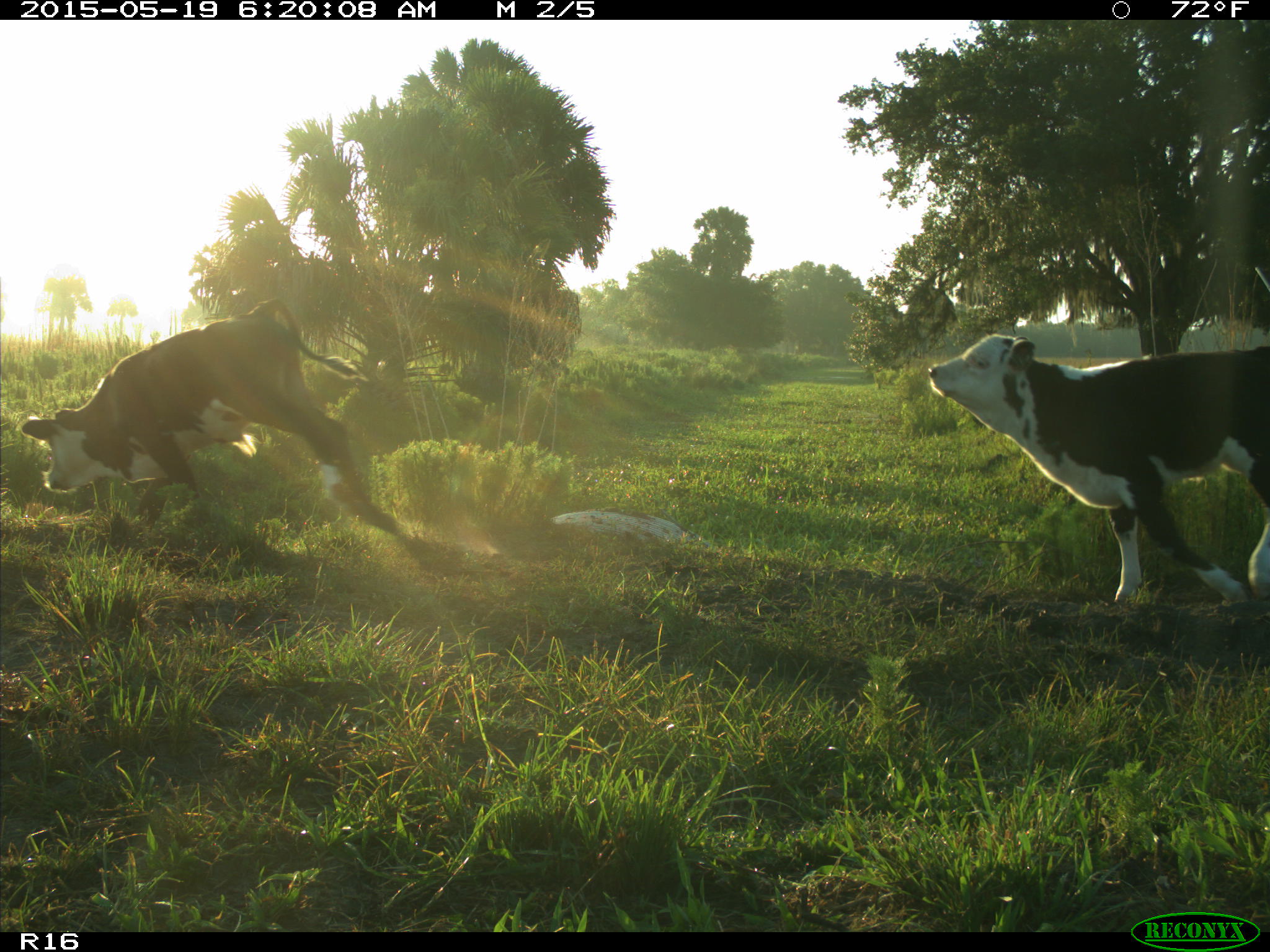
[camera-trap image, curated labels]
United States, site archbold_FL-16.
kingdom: Animalia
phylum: Chordata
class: Mammalia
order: Artiodactyla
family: Bovidae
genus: Bos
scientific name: Bos taurus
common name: domestic cow